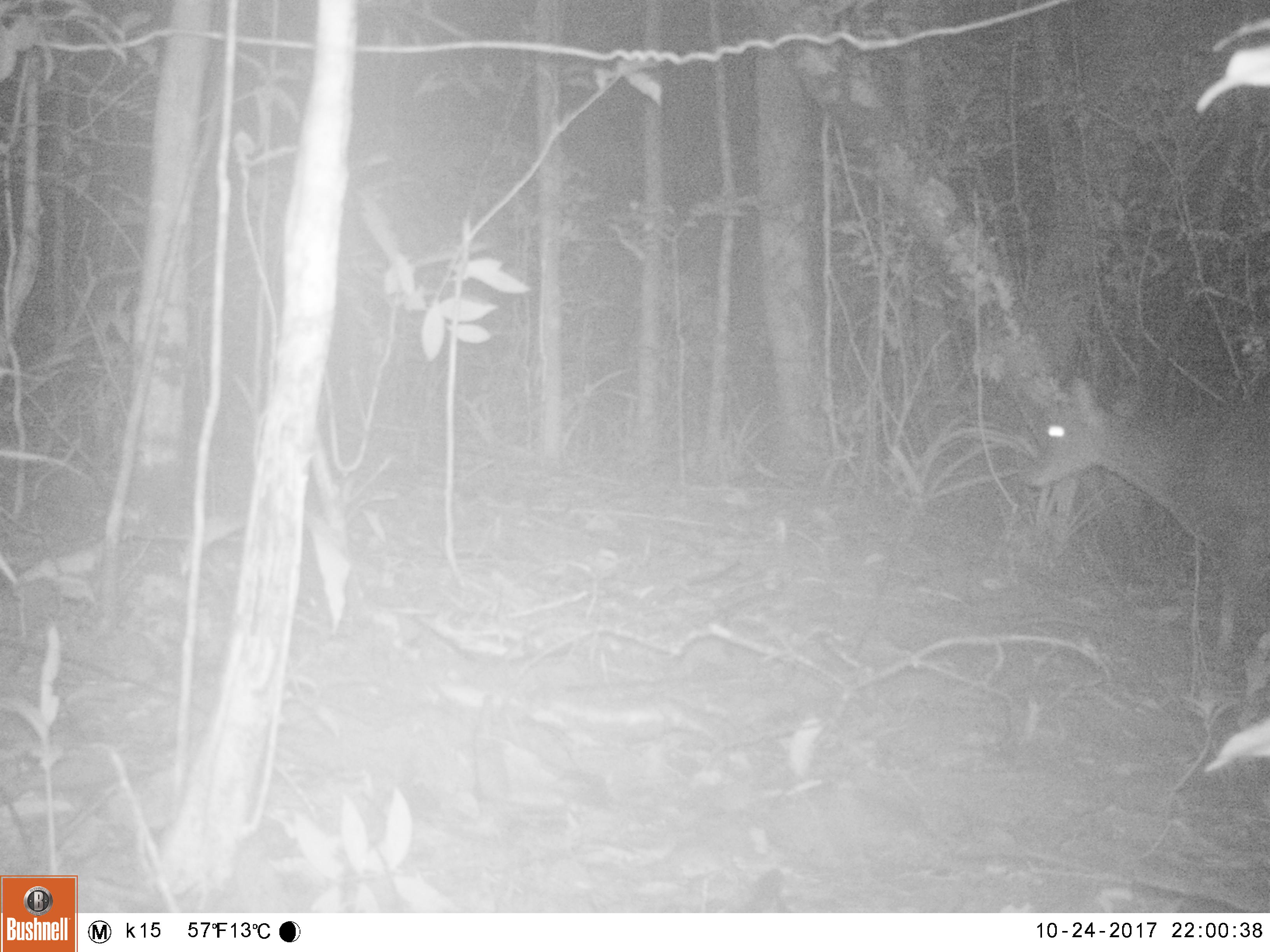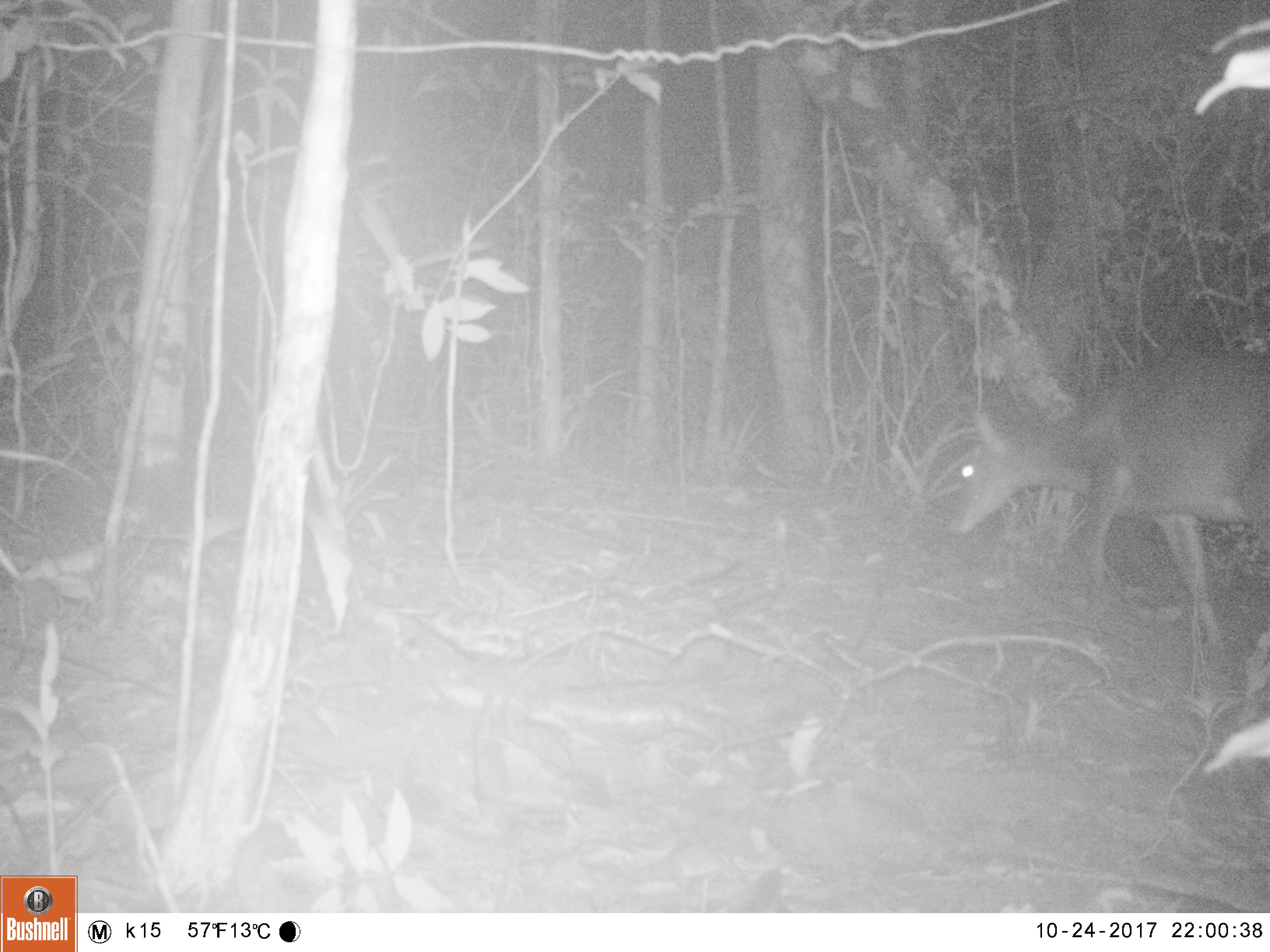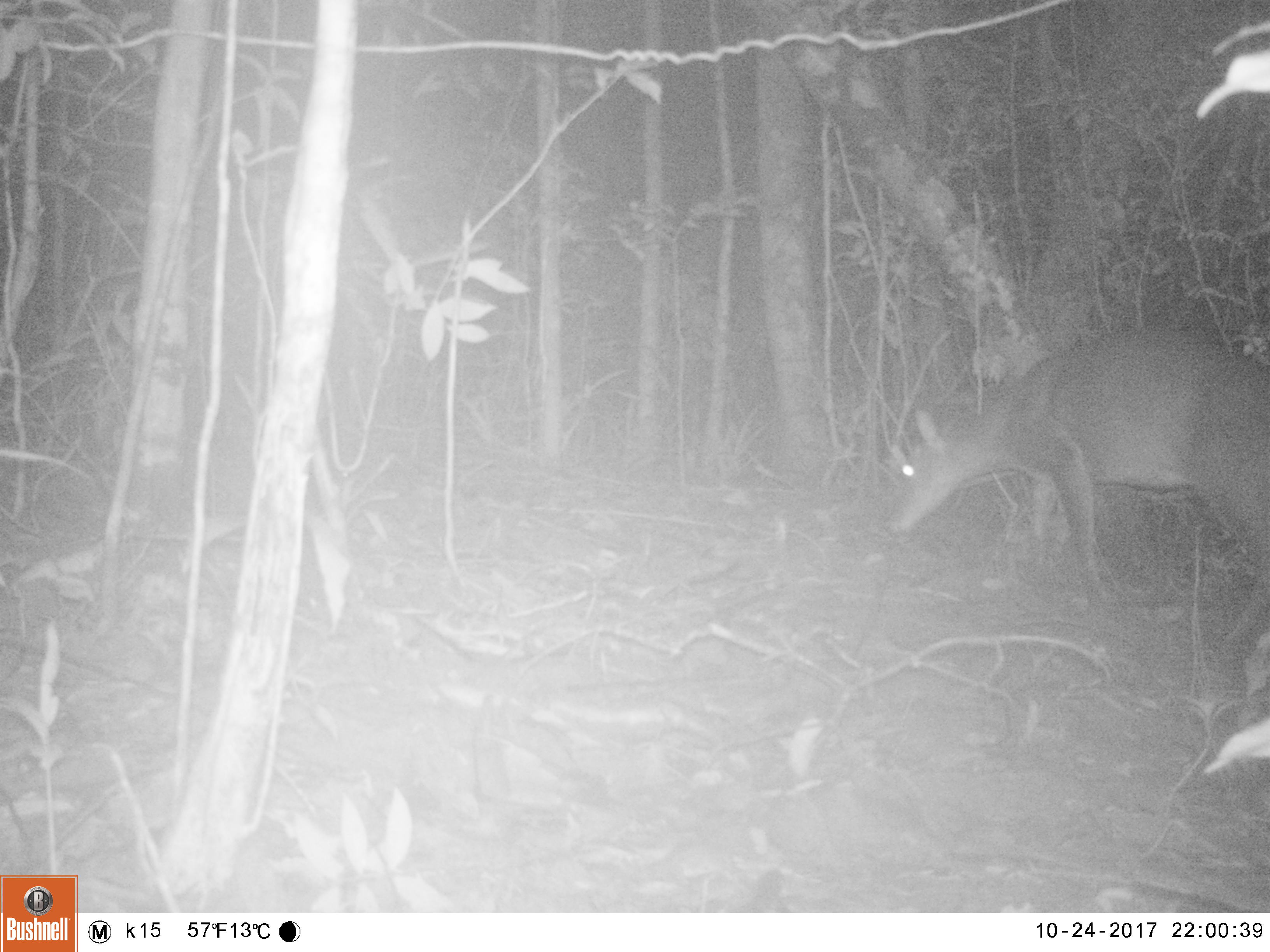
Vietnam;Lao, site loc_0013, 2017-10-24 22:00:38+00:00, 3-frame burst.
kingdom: Animalia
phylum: Chordata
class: Mammalia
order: Artiodactyla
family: Cervidae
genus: Muntiacus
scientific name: Muntiacus vuquangensis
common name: large-antlered muntjac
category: large antlered muntjac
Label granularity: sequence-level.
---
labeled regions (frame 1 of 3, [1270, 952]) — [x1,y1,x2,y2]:
large antlered muntjac: [1017,369,1269,638]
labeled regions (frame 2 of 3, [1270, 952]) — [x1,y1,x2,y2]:
large antlered muntjac: [946,343,1270,650]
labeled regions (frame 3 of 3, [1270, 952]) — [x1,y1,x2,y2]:
large antlered muntjac: [880,318,1270,647]